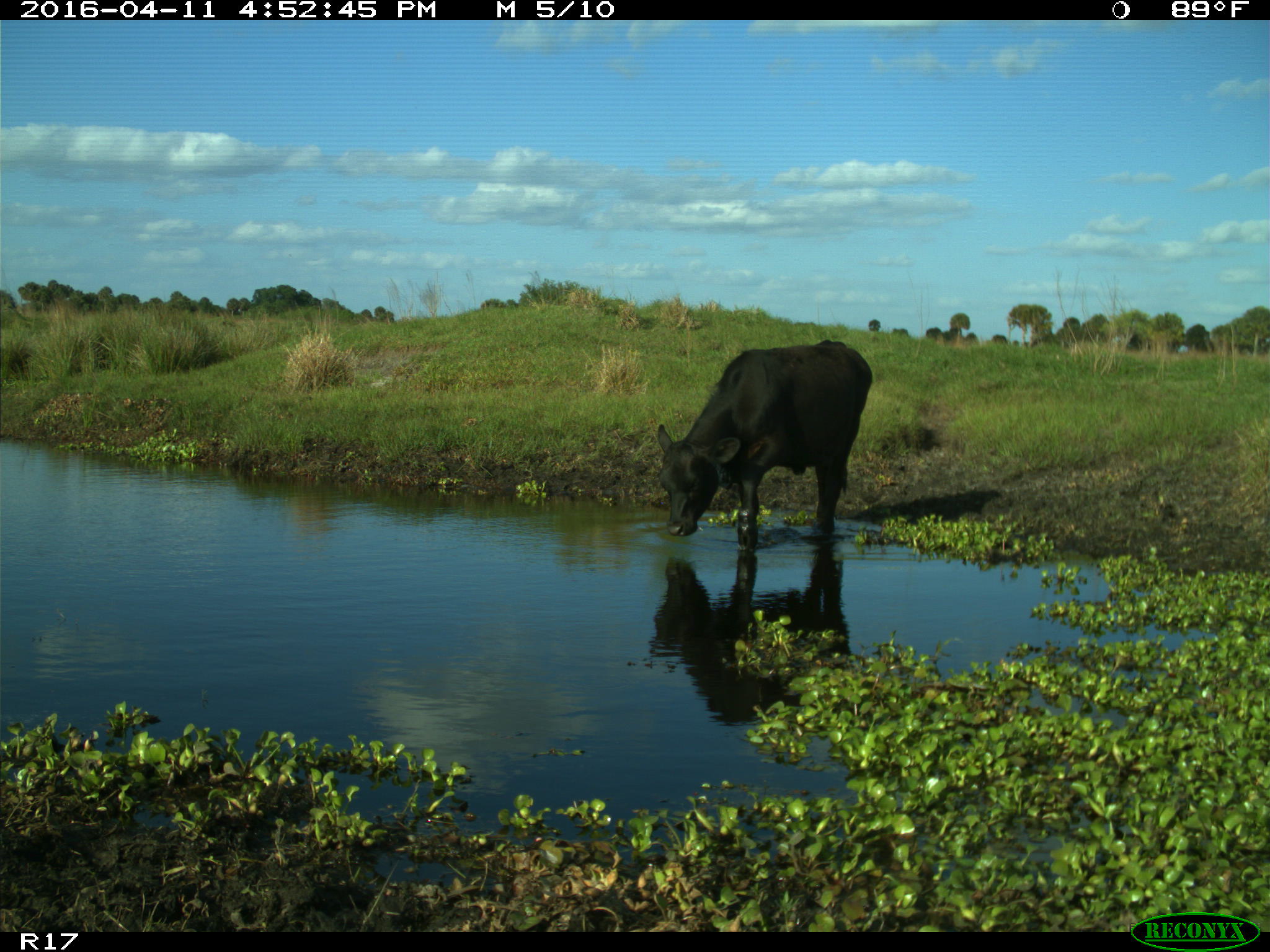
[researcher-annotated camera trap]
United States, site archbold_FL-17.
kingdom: Animalia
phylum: Chordata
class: Mammalia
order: Artiodactyla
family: Bovidae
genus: Bos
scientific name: Bos taurus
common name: domestic cow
Bos taurus (domestic cow).